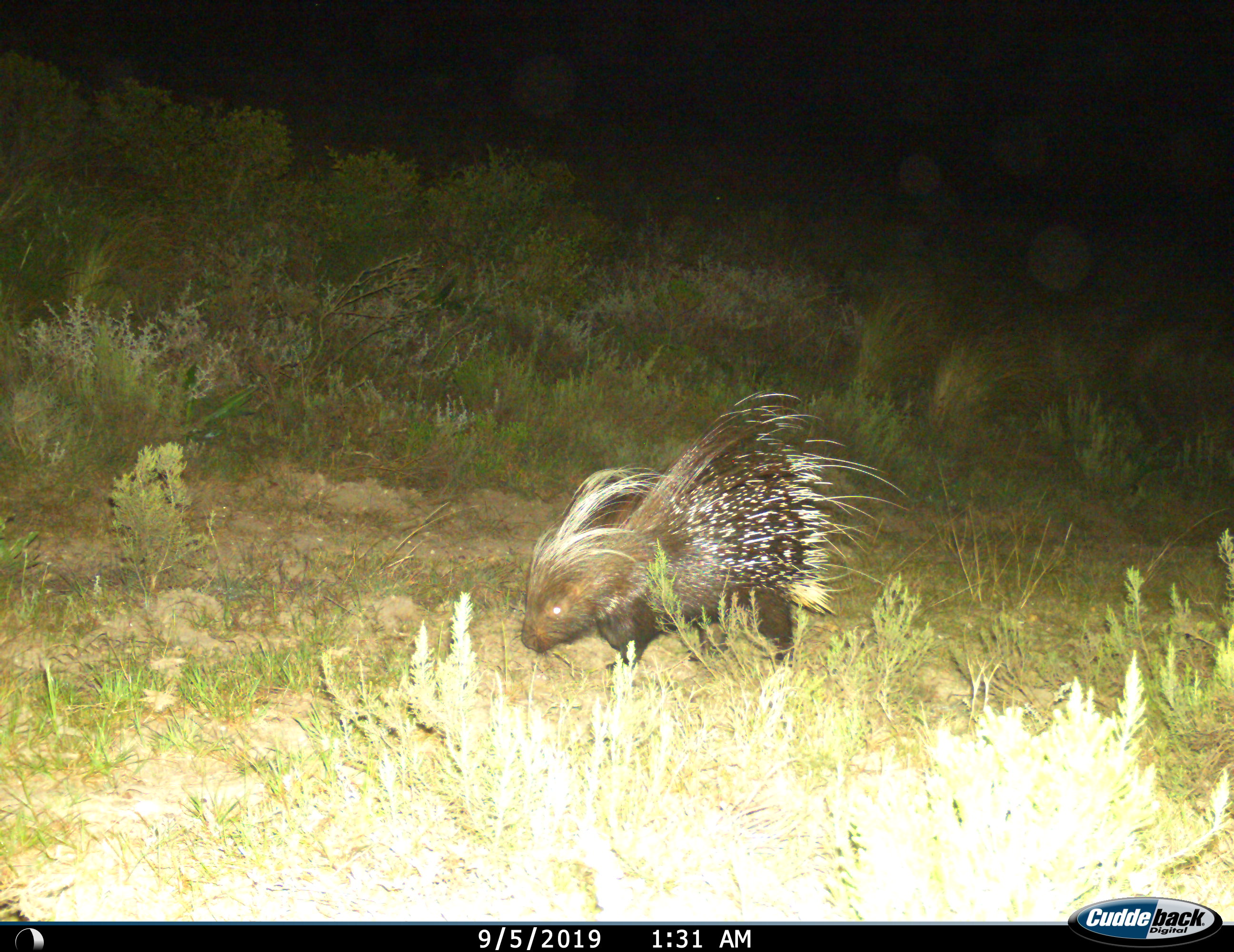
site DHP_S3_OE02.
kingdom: Animalia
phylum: Chordata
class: Mammalia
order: Rodentia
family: Hystricidae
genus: Hystrix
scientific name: Hystrix cristata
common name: crested porcupine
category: porcupine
Porcupine (crested porcupine) (Hystrix cristata), count 1. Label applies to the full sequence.